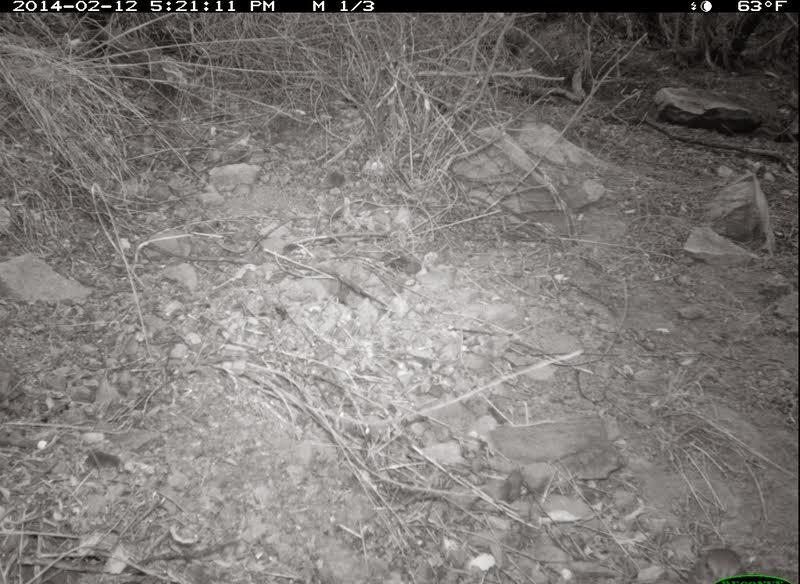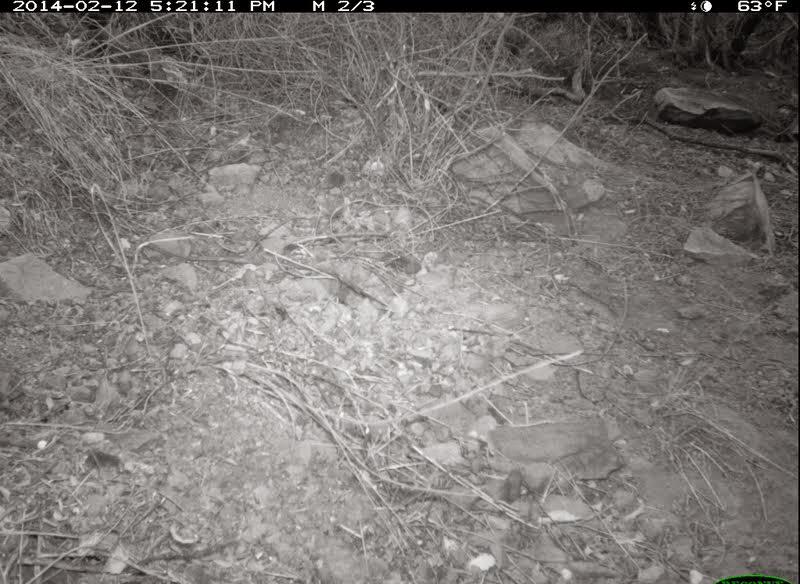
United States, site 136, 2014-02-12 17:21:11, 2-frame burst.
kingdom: Animalia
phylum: Chordata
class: Aves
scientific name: Aves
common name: bird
Bird (Aves).